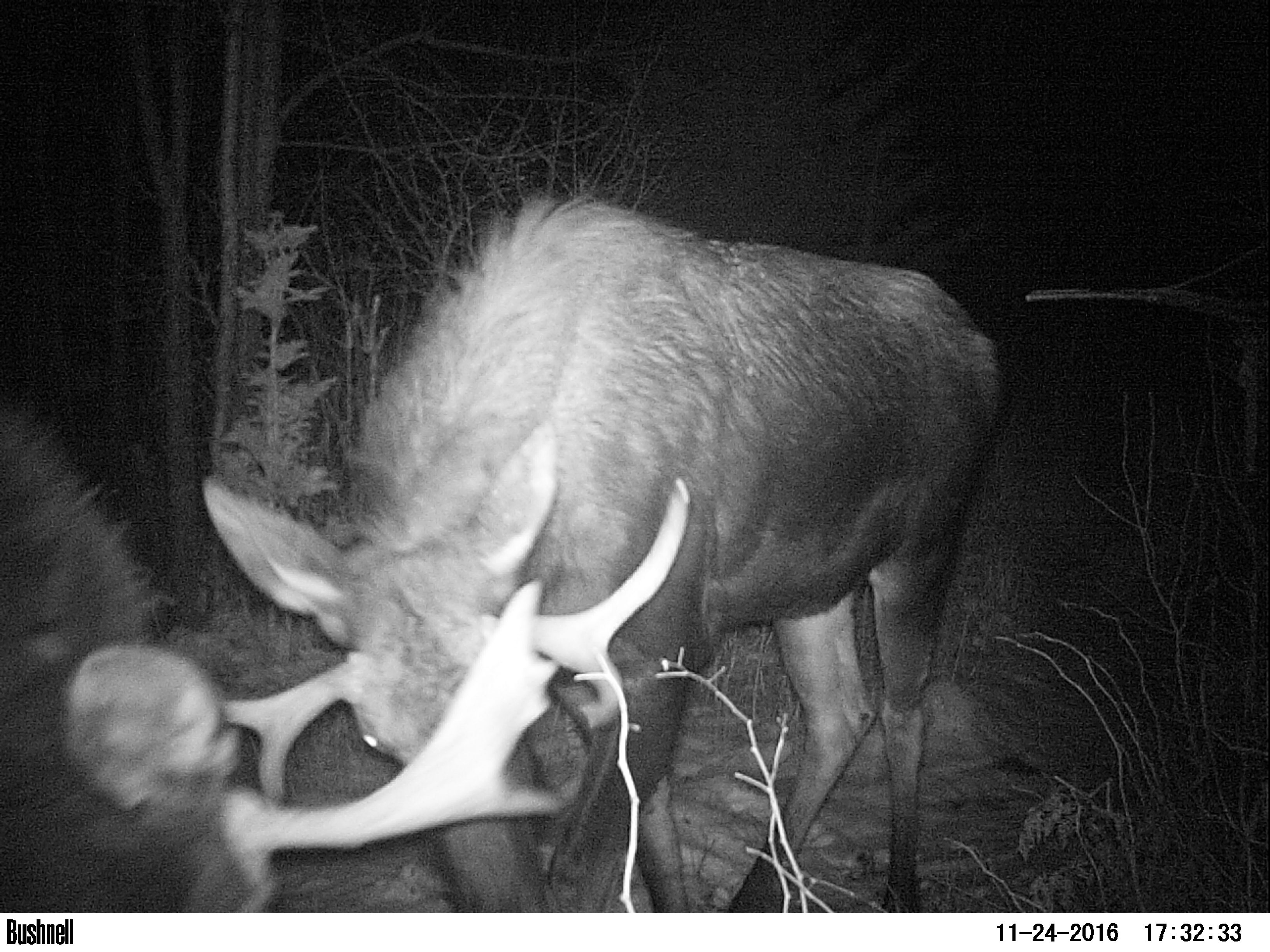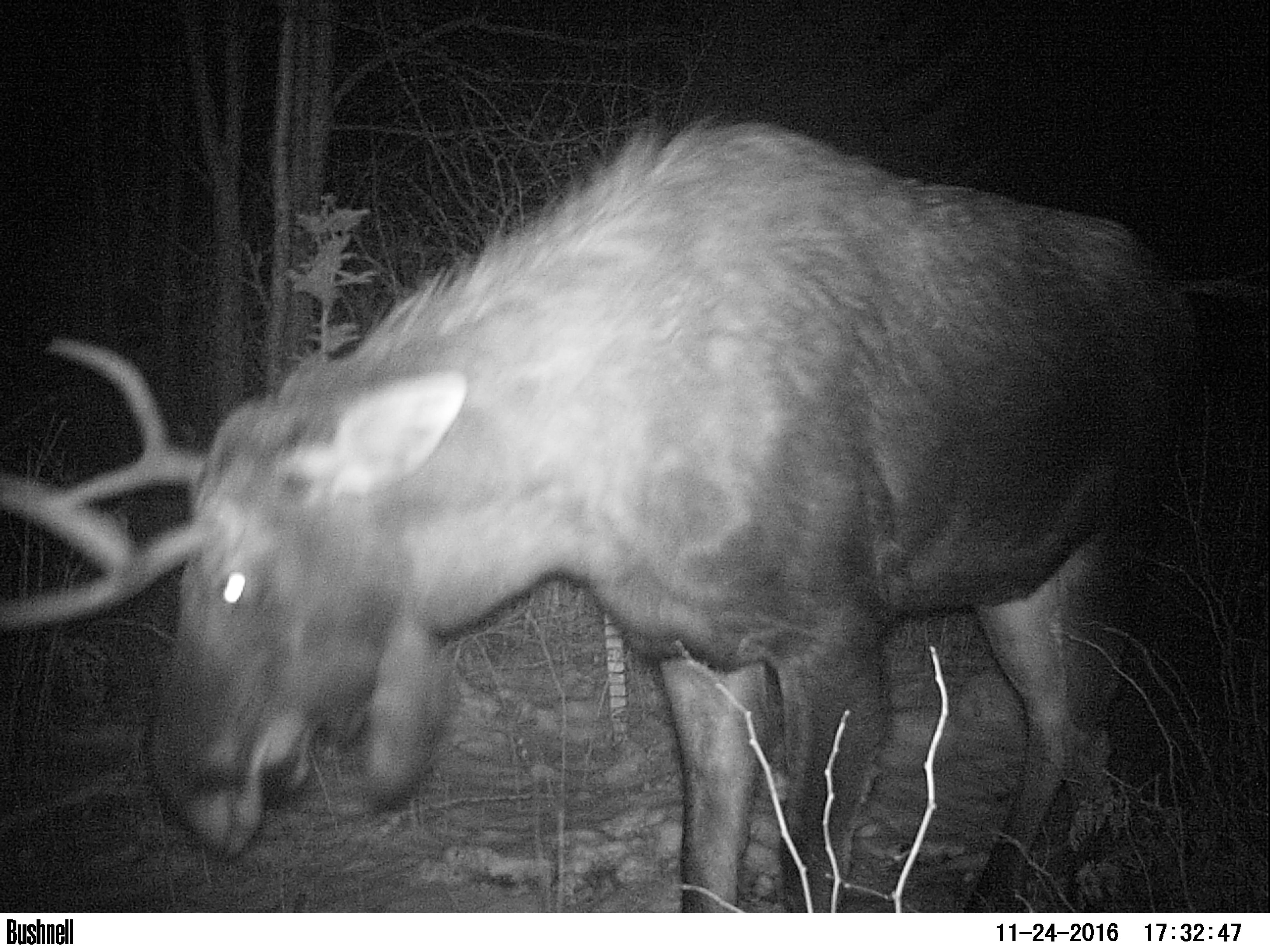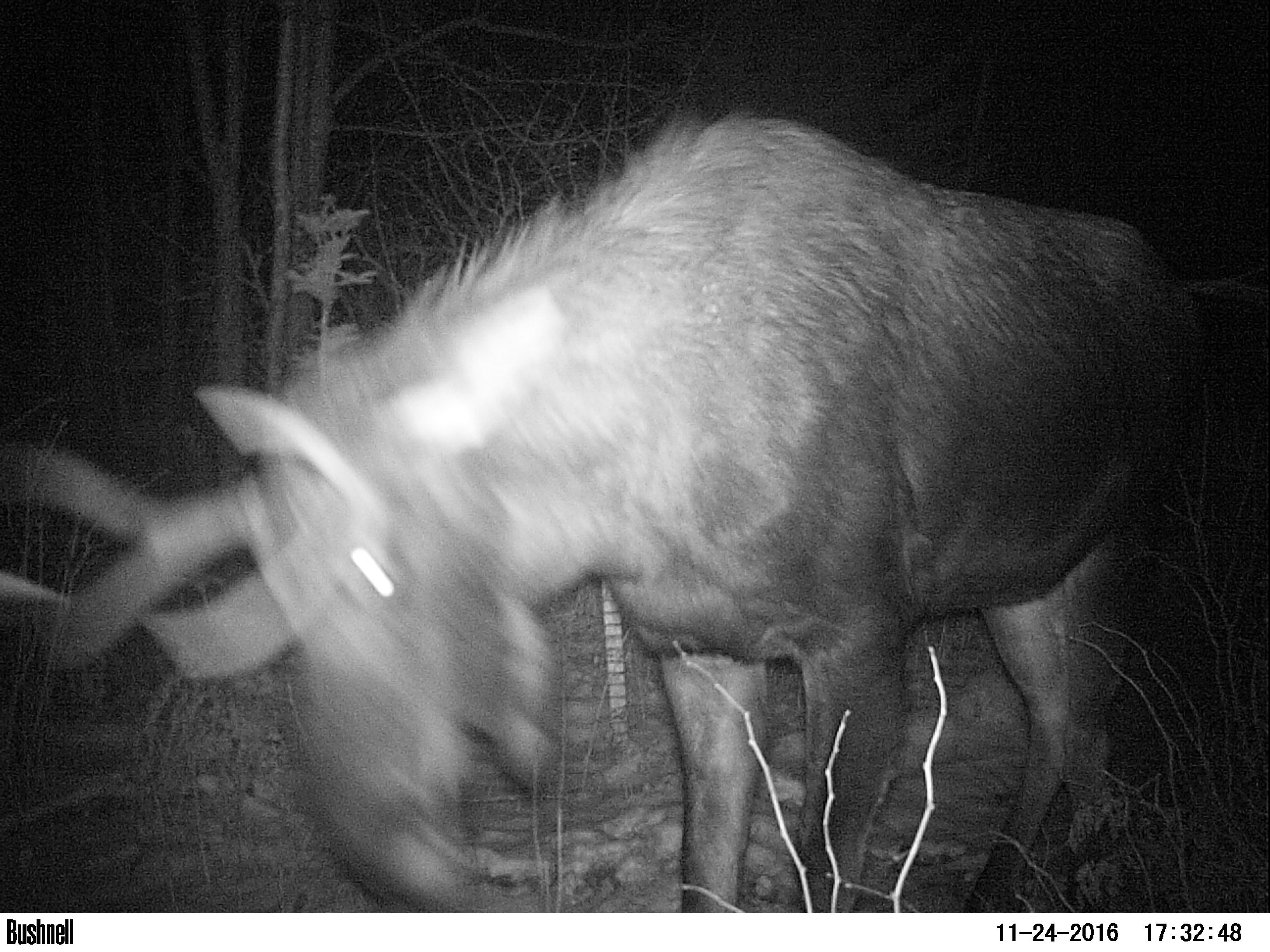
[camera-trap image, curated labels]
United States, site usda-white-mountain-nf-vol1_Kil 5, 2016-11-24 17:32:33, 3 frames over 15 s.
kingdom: Animalia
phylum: Chordata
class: Mammalia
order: Artiodactyla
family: Cervidae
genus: Alces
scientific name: Alces alces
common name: moose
Moose (Alces alces).